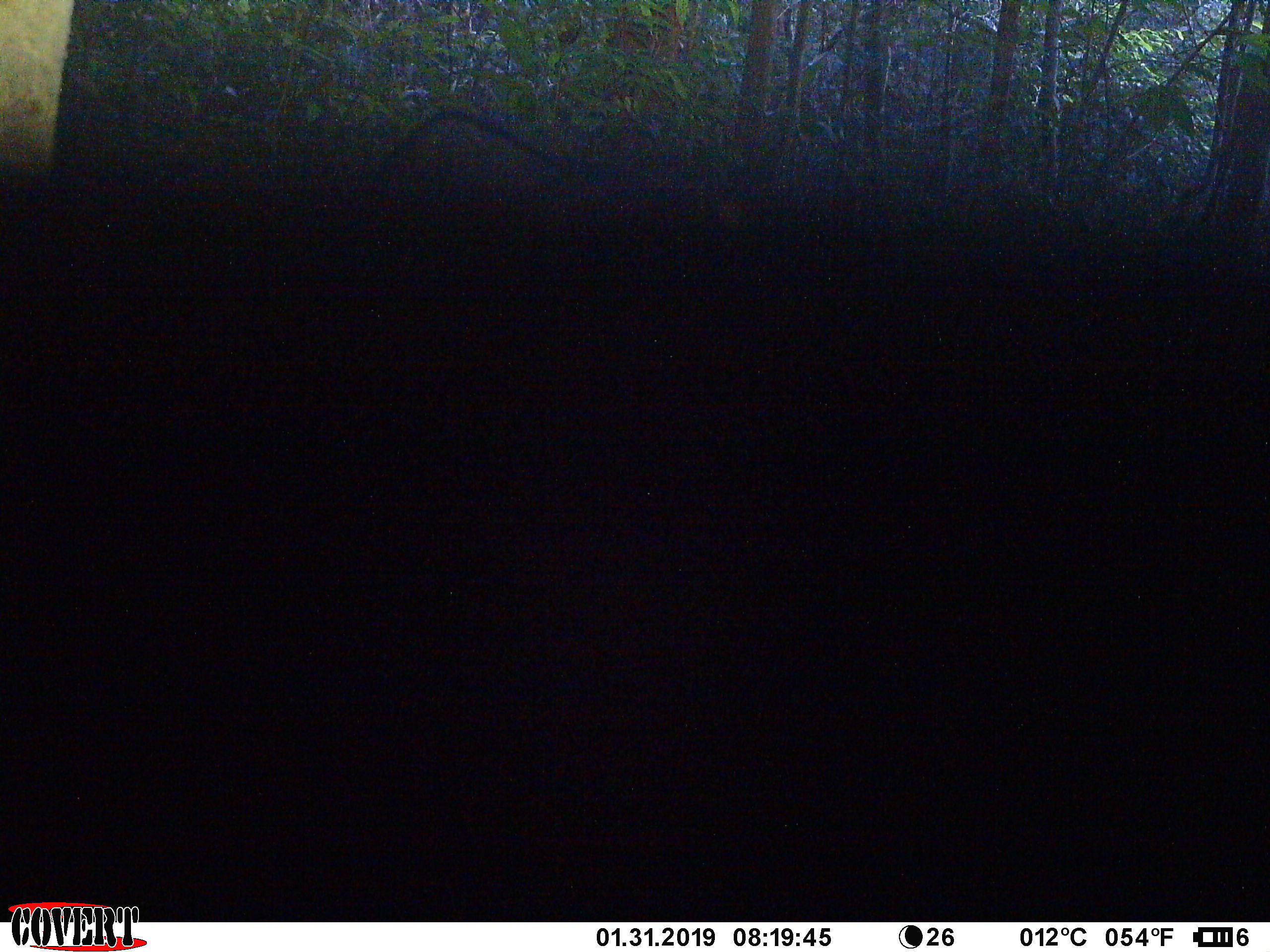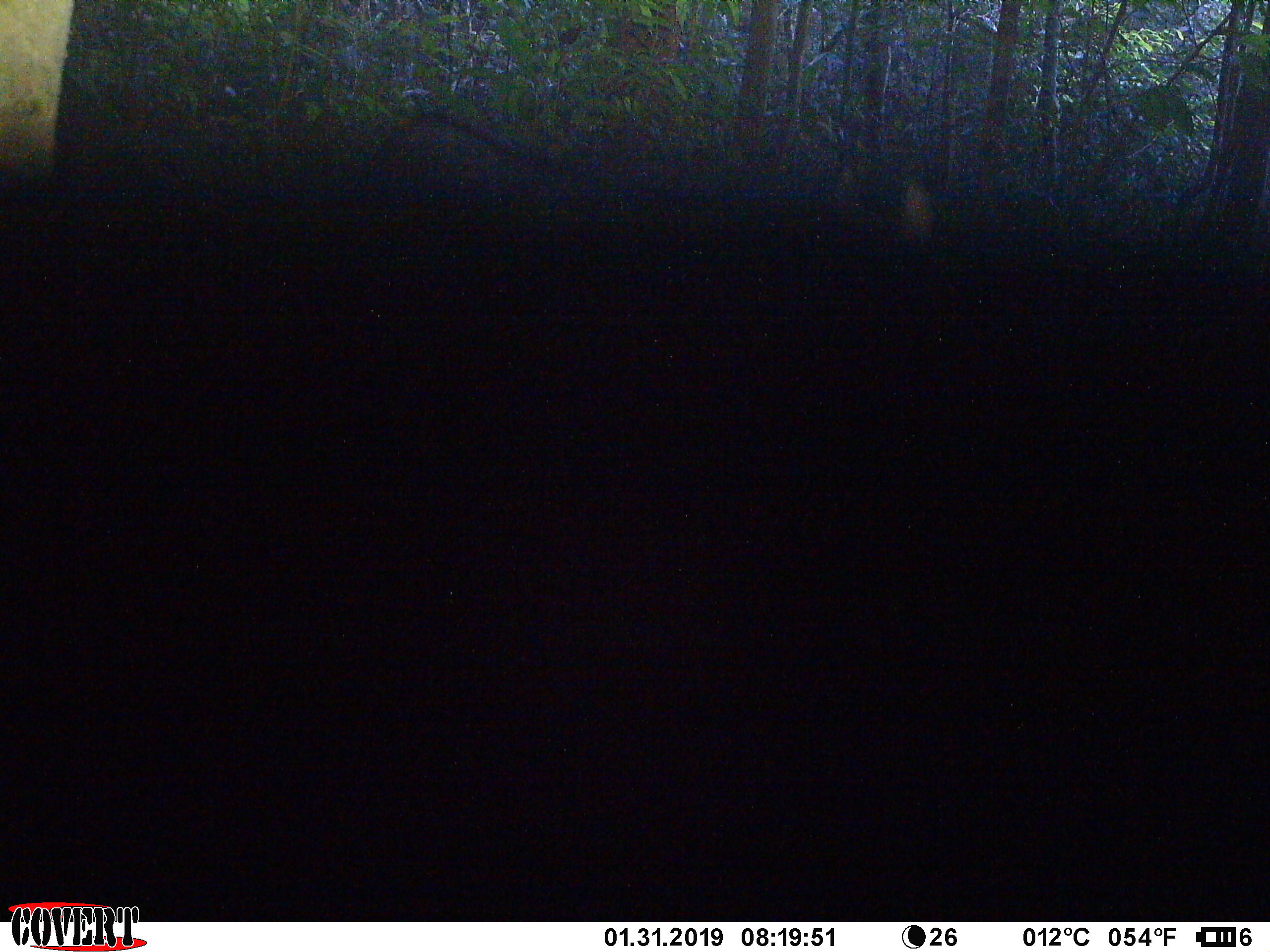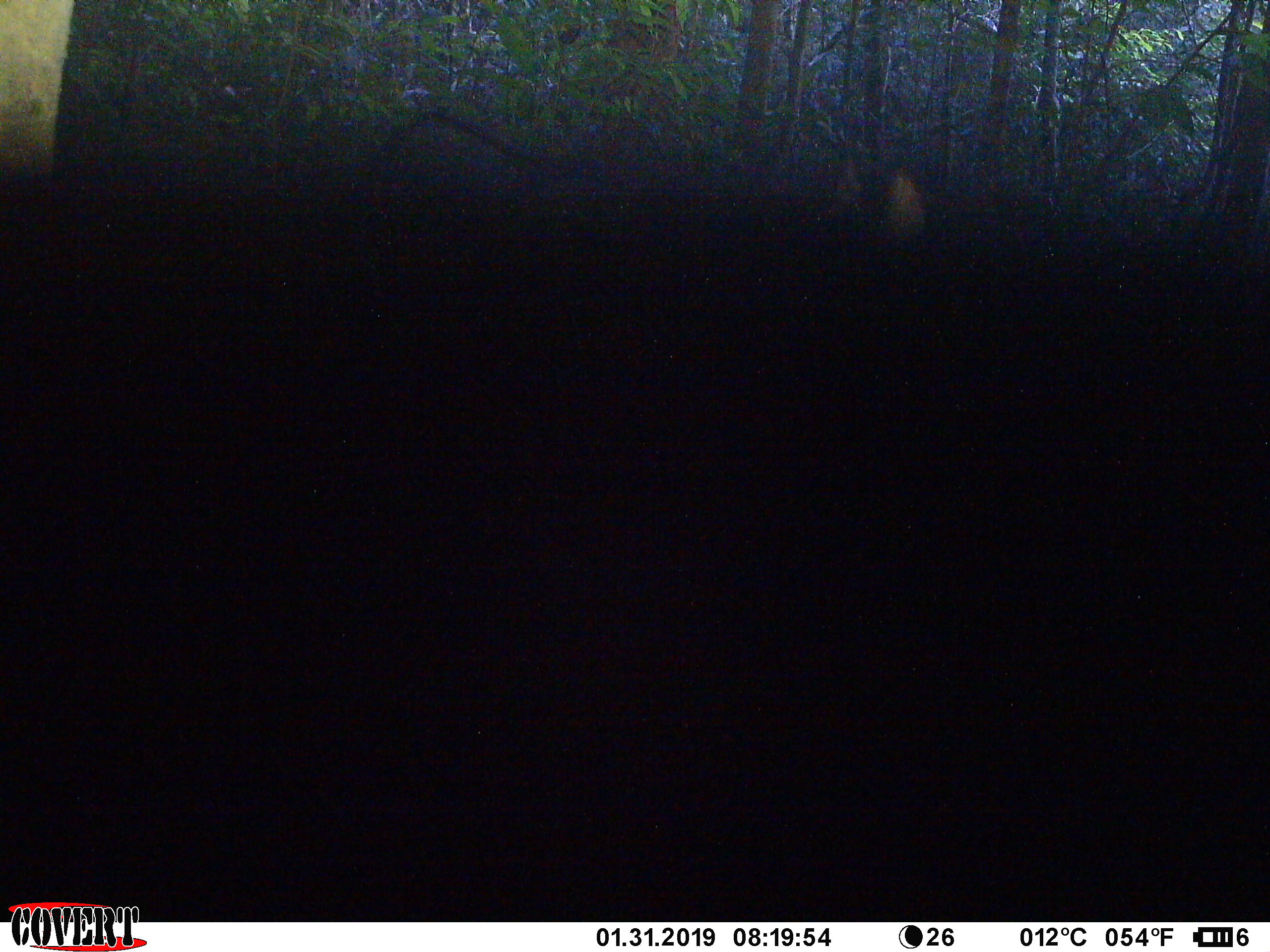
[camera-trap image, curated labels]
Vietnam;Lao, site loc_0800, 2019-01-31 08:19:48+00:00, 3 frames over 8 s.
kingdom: Animalia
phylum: Chordata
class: Mammalia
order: Artiodactyla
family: Bovidae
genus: Capricornis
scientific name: Capricornis sumatraensis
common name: chinese serow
Chinese serow (Capricornis sumatraensis). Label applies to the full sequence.